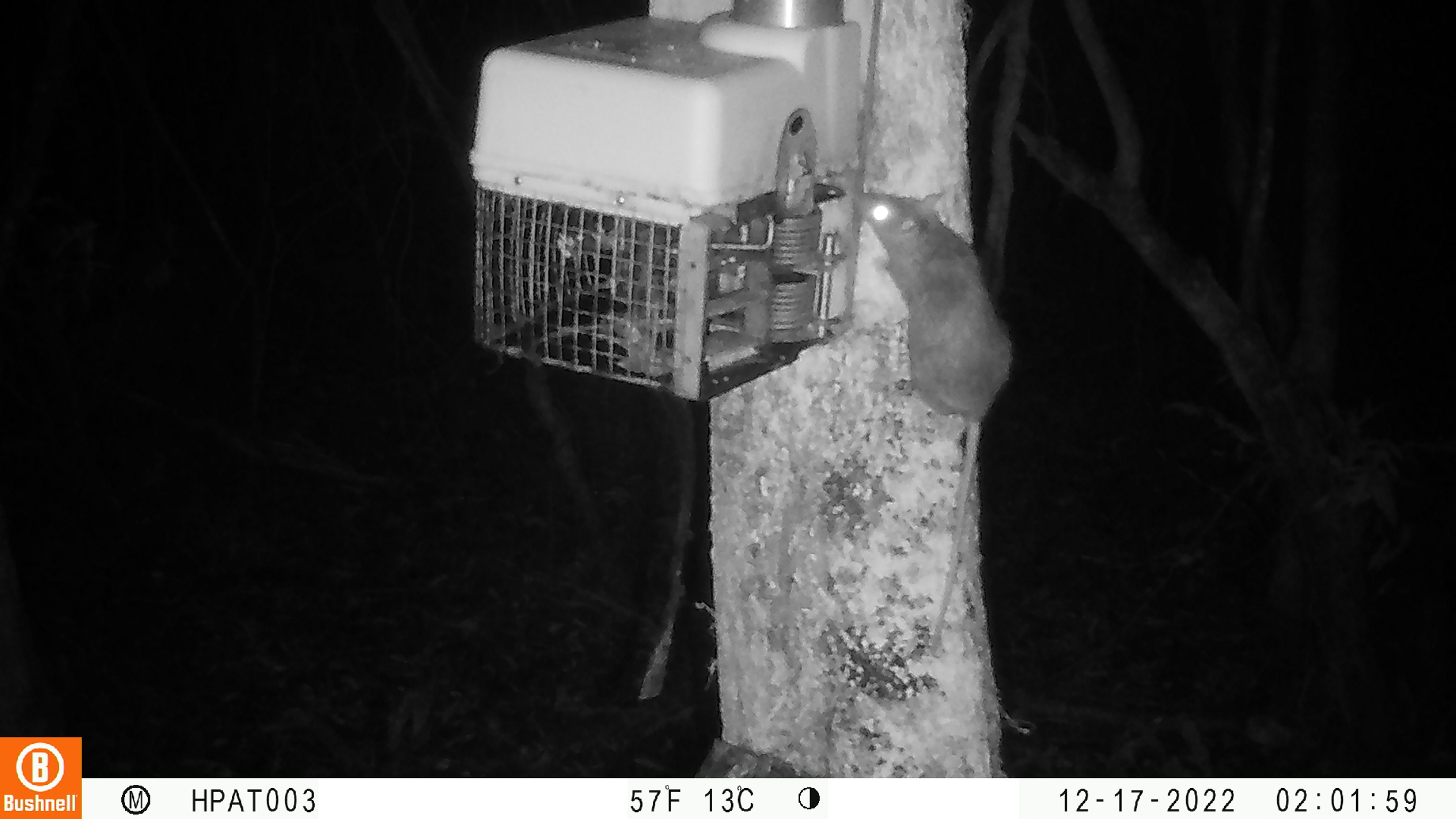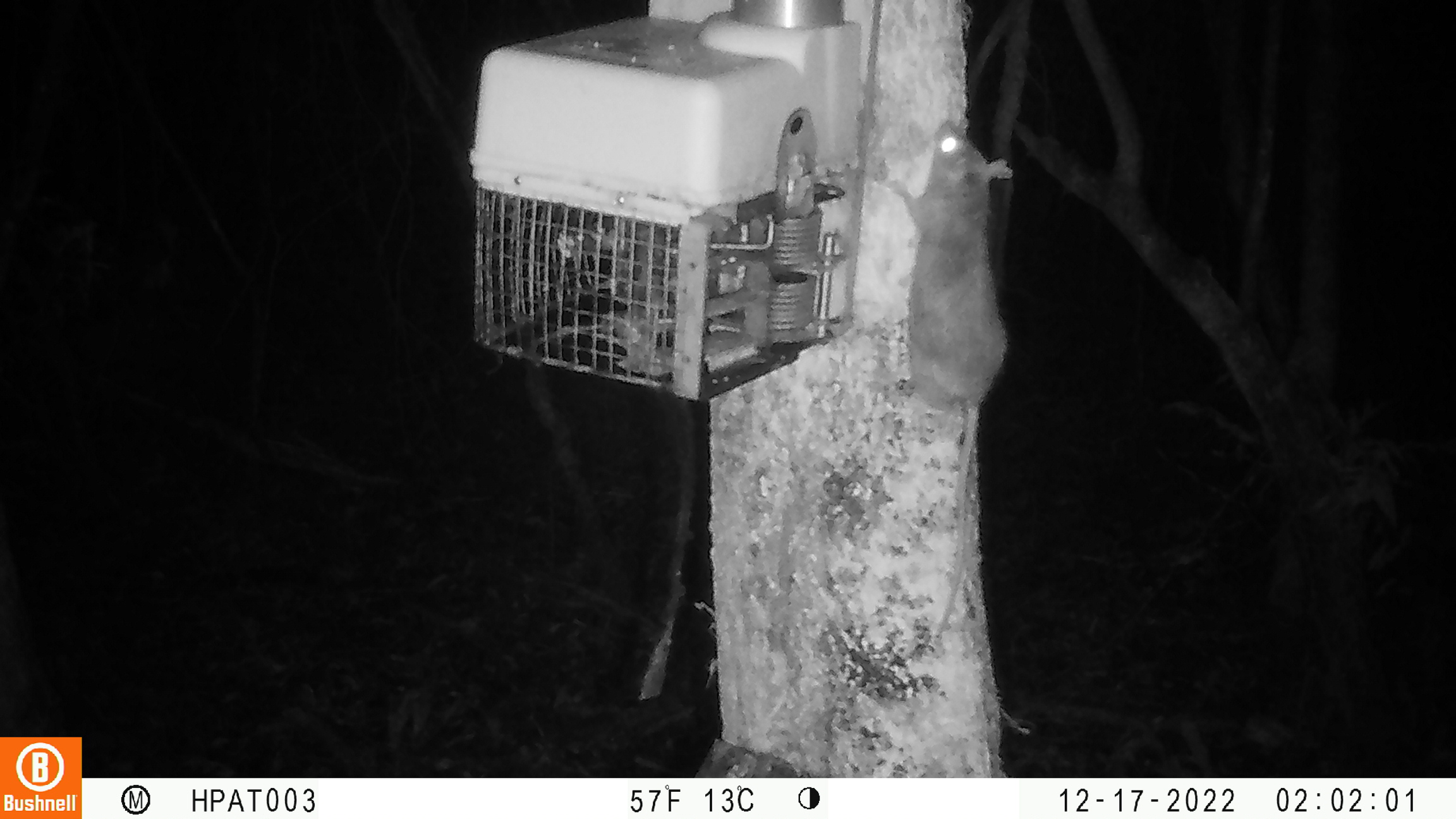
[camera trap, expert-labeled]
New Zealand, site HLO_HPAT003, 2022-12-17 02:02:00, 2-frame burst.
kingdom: Animalia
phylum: Chordata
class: Mammalia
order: Rodentia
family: Muridae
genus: Rattus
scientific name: Rattus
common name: rat